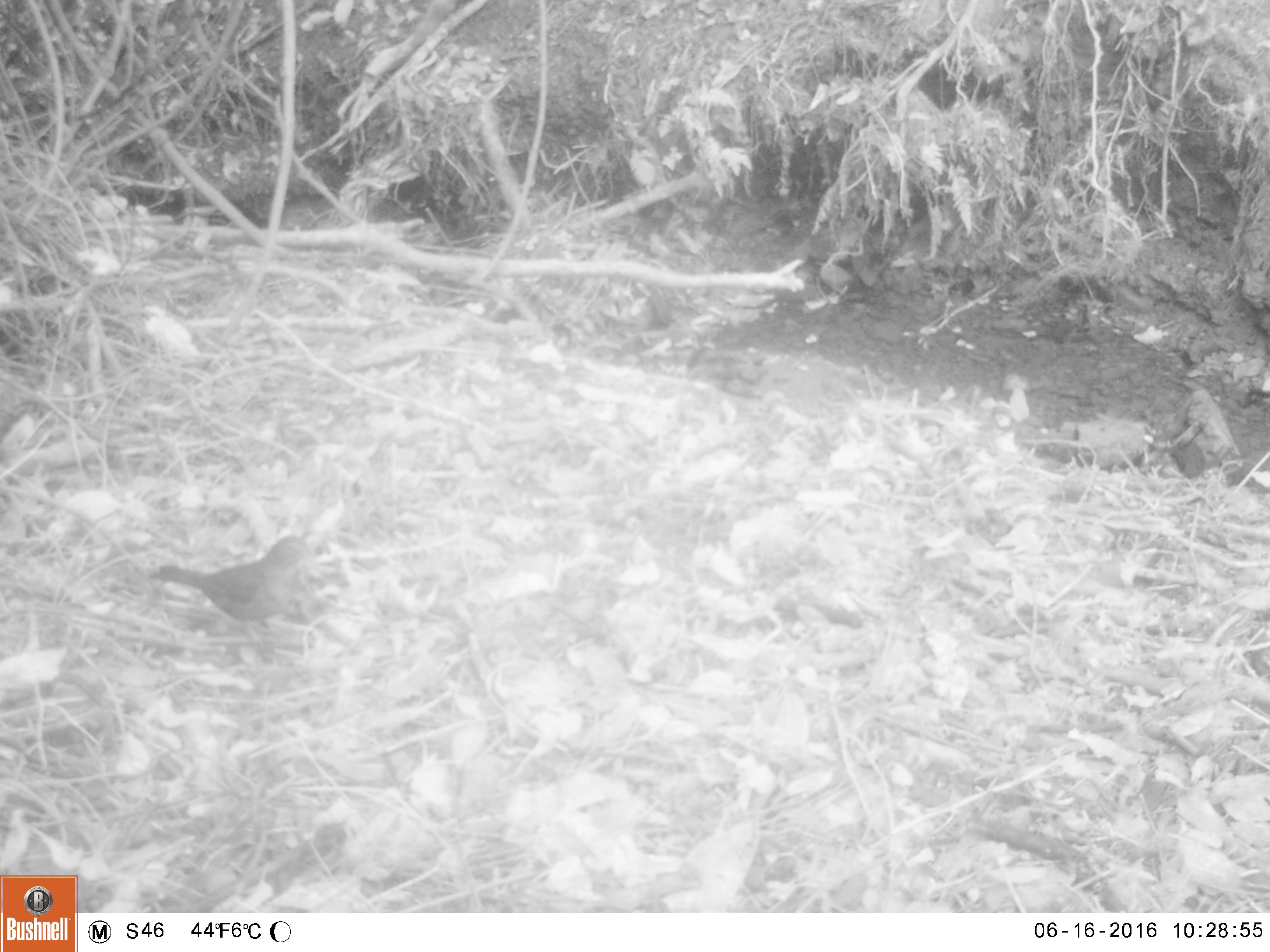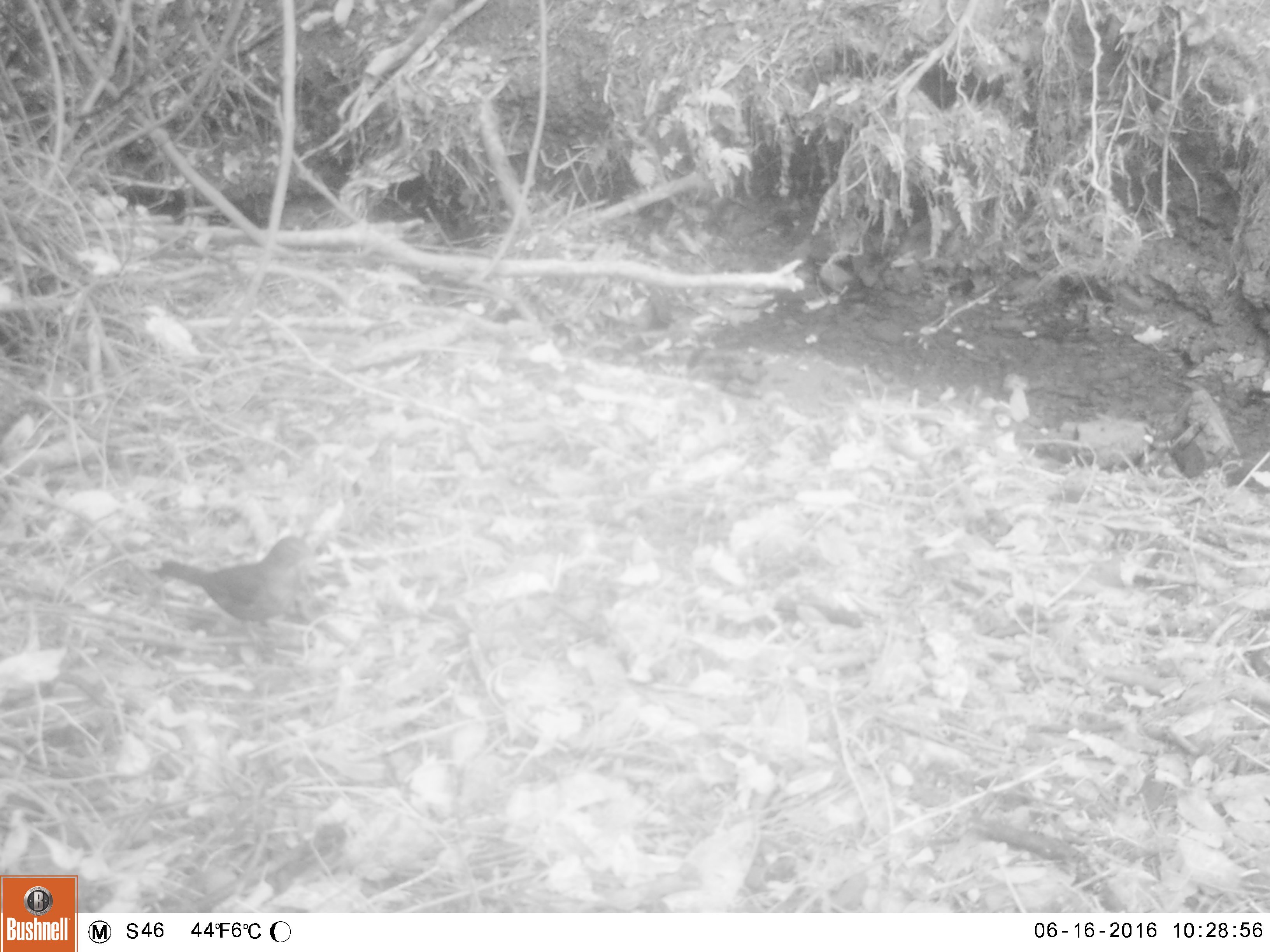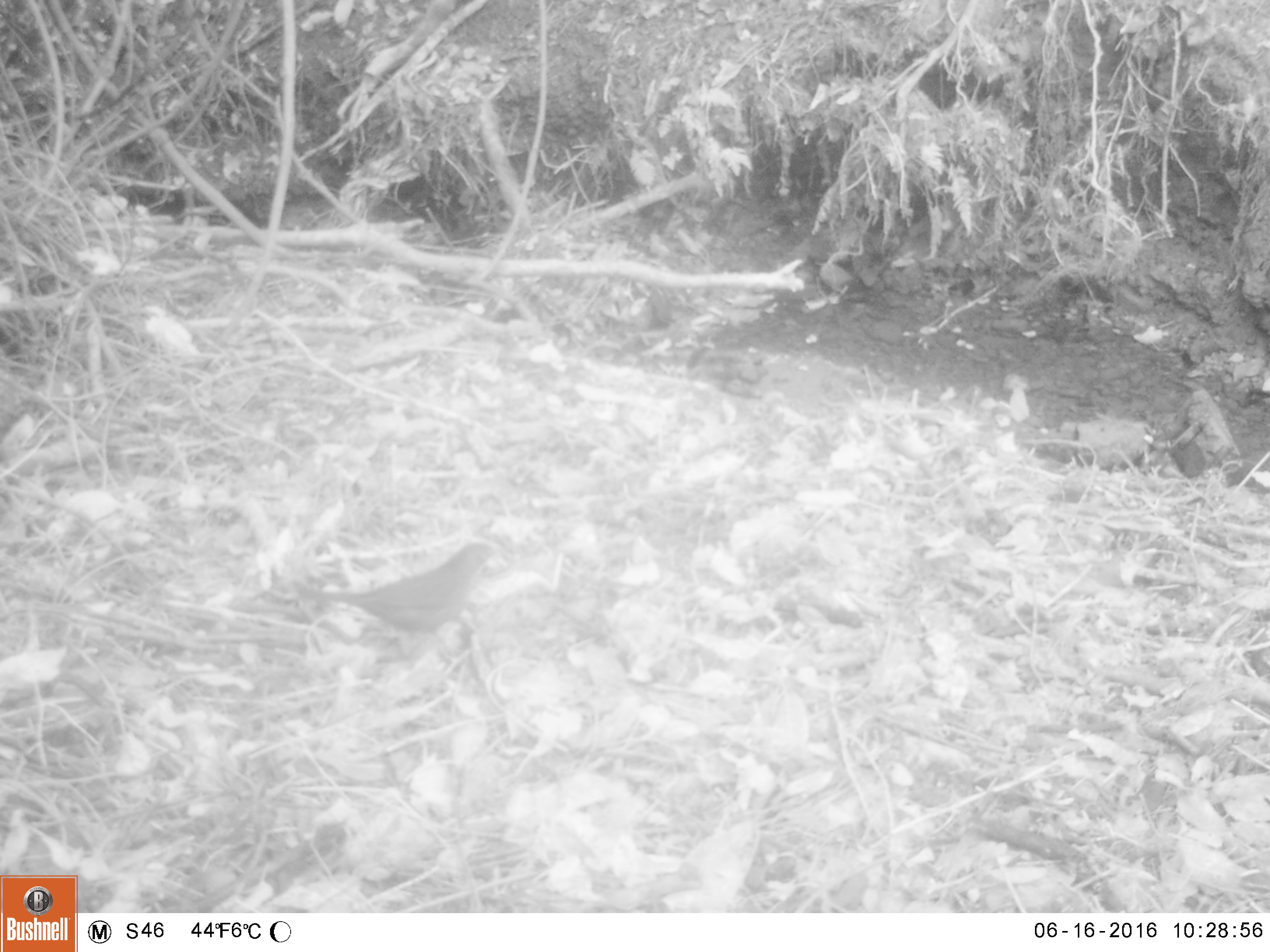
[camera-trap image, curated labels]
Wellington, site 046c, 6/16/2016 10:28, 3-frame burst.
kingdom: Animalia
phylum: Chordata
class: Aves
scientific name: Aves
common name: bird